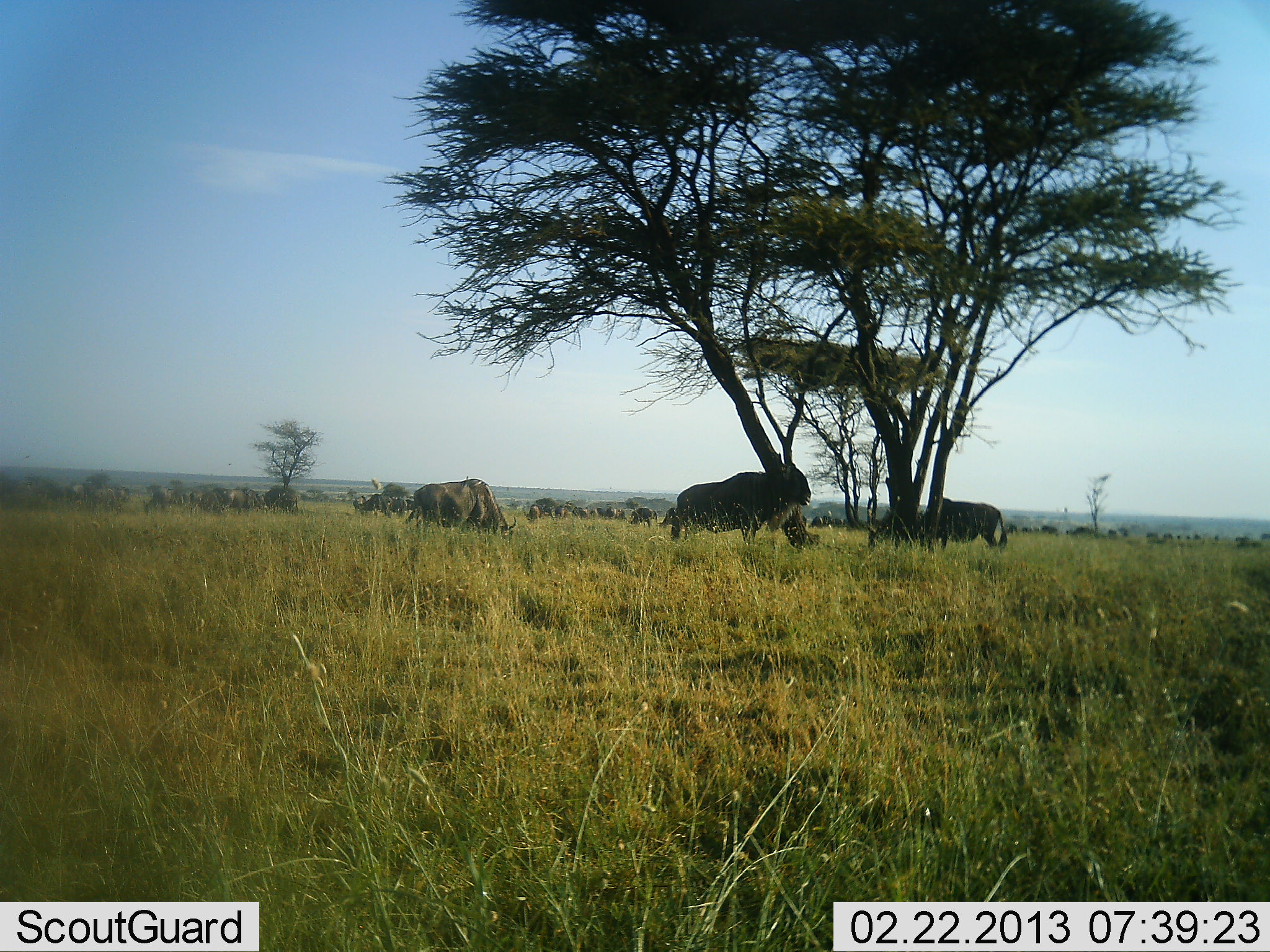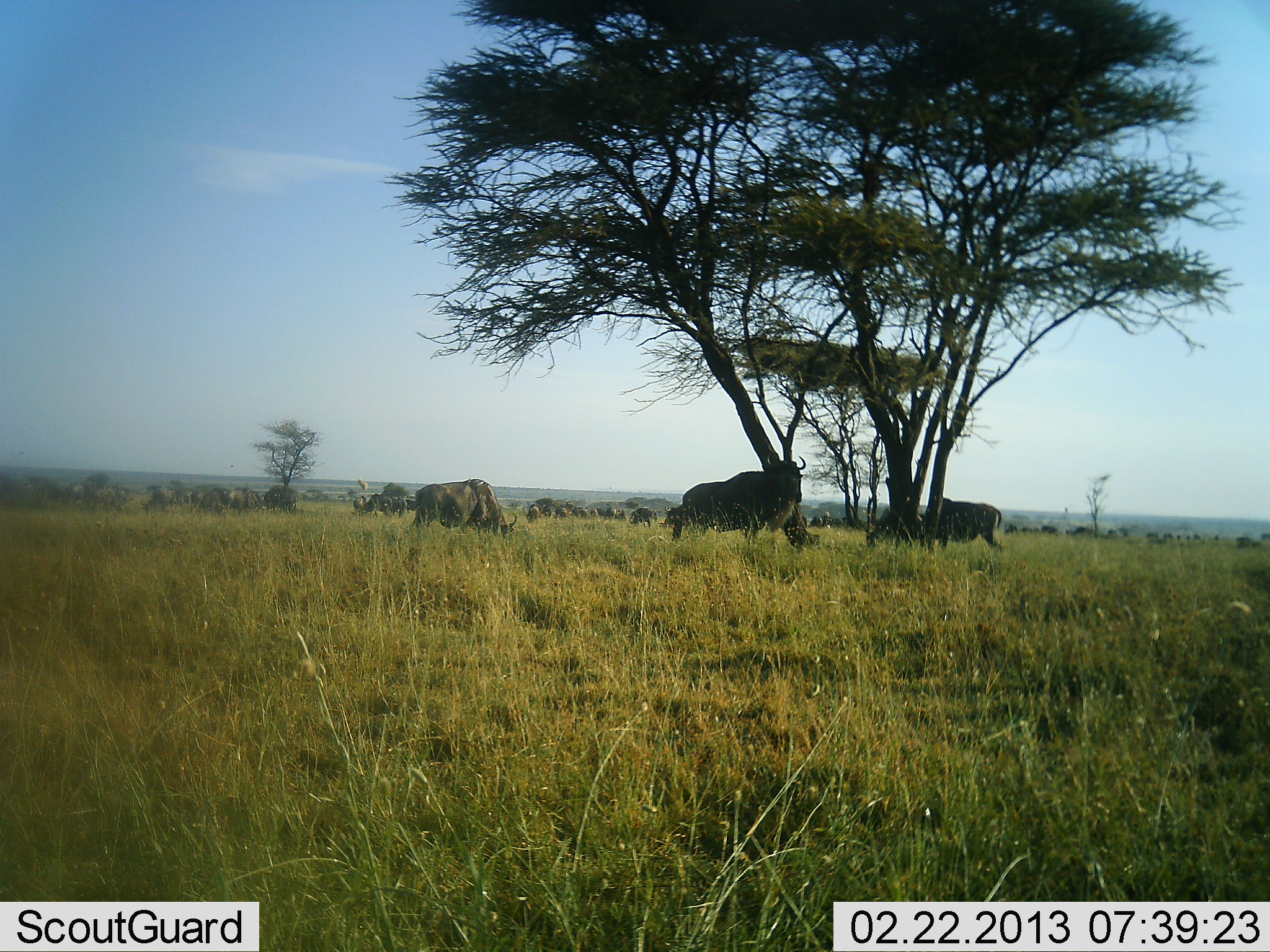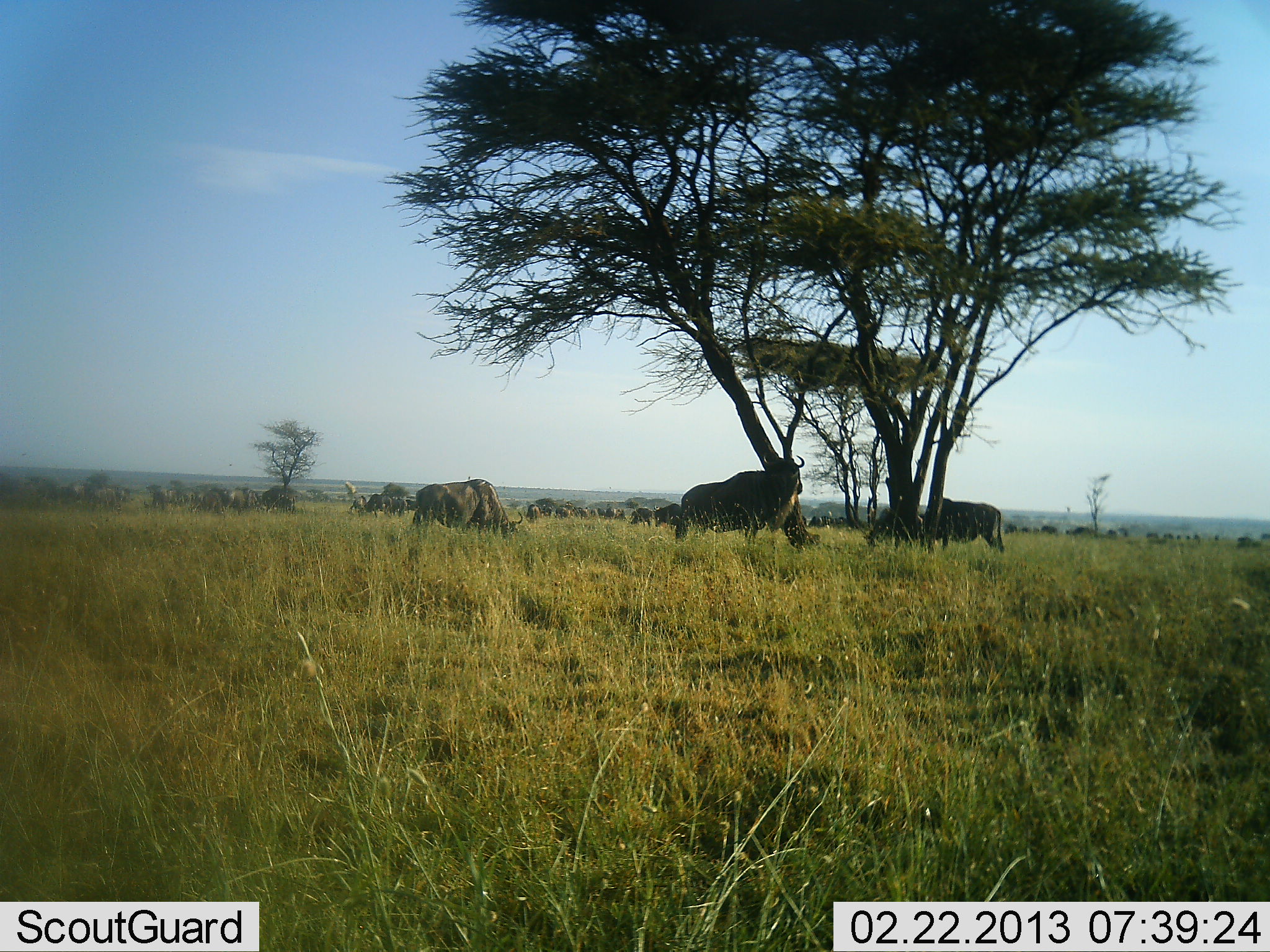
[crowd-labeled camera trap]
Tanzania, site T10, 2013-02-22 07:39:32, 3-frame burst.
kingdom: Animalia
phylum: Chordata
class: Mammalia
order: Artiodactyla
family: Bovidae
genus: Connochaetes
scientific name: Connochaetes taurinus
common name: blue wildebeest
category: wildebeest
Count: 11-50.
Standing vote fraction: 81%.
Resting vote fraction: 0%.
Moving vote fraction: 19%.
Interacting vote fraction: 0%.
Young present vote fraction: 0%.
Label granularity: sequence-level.